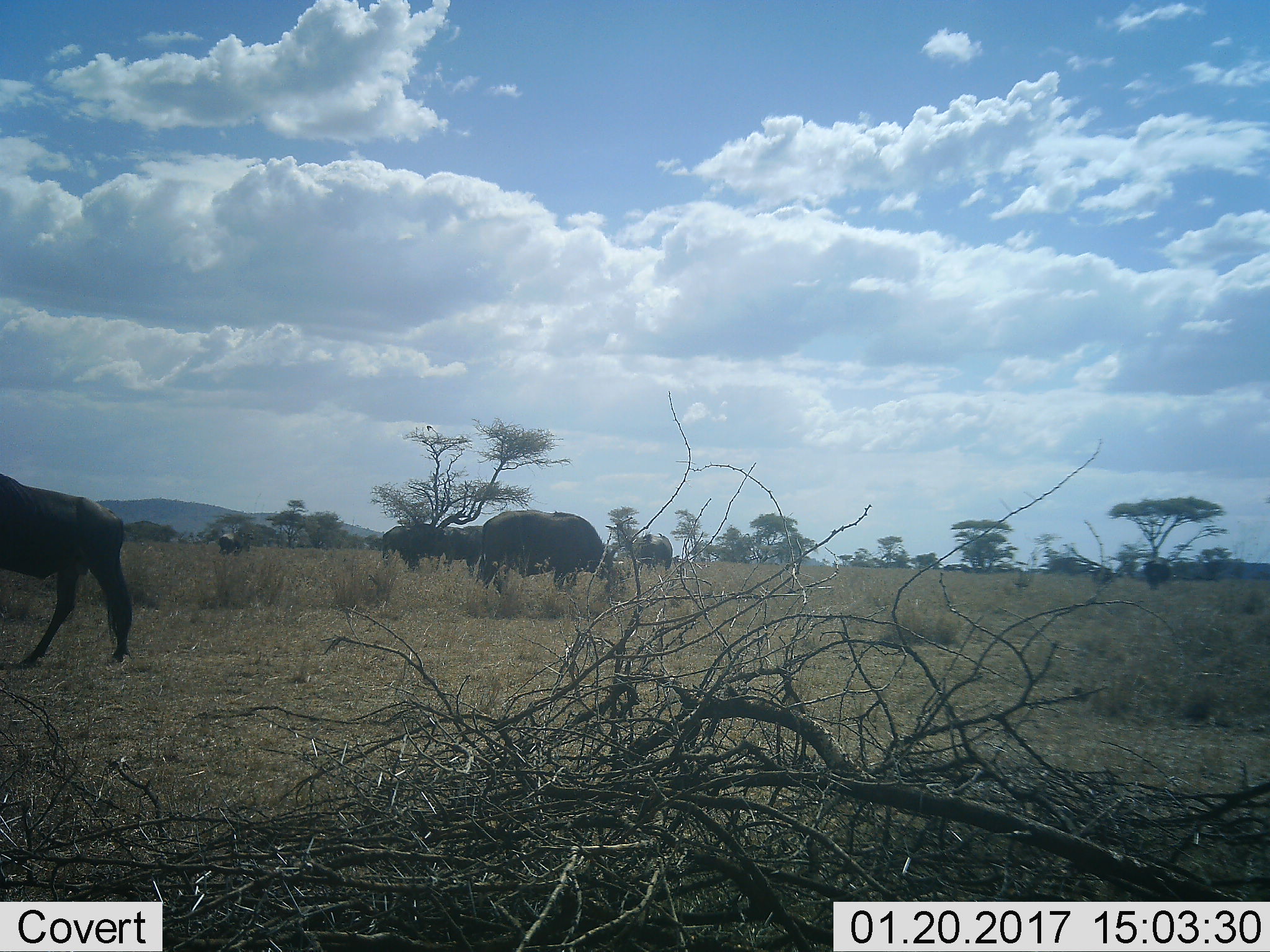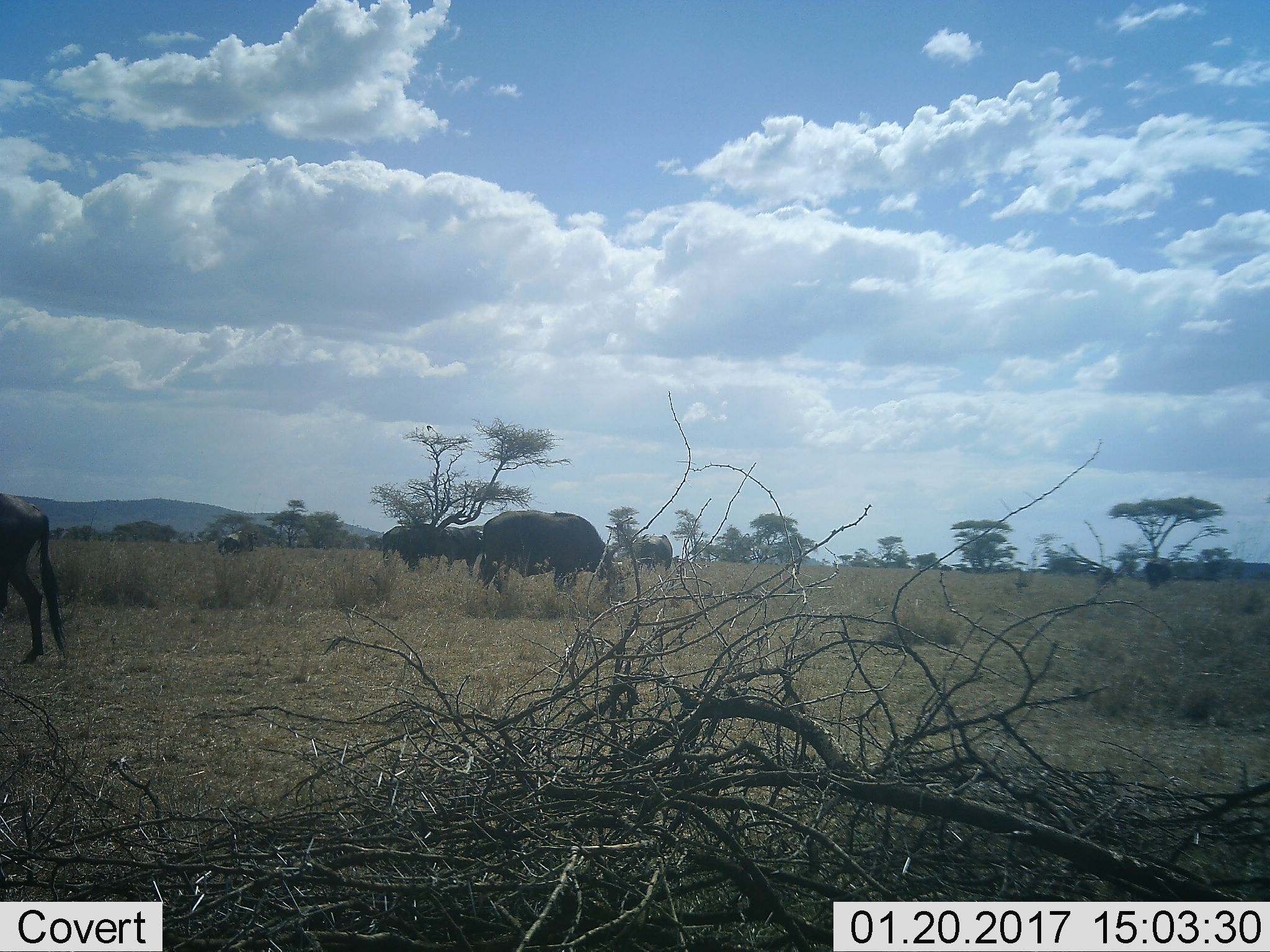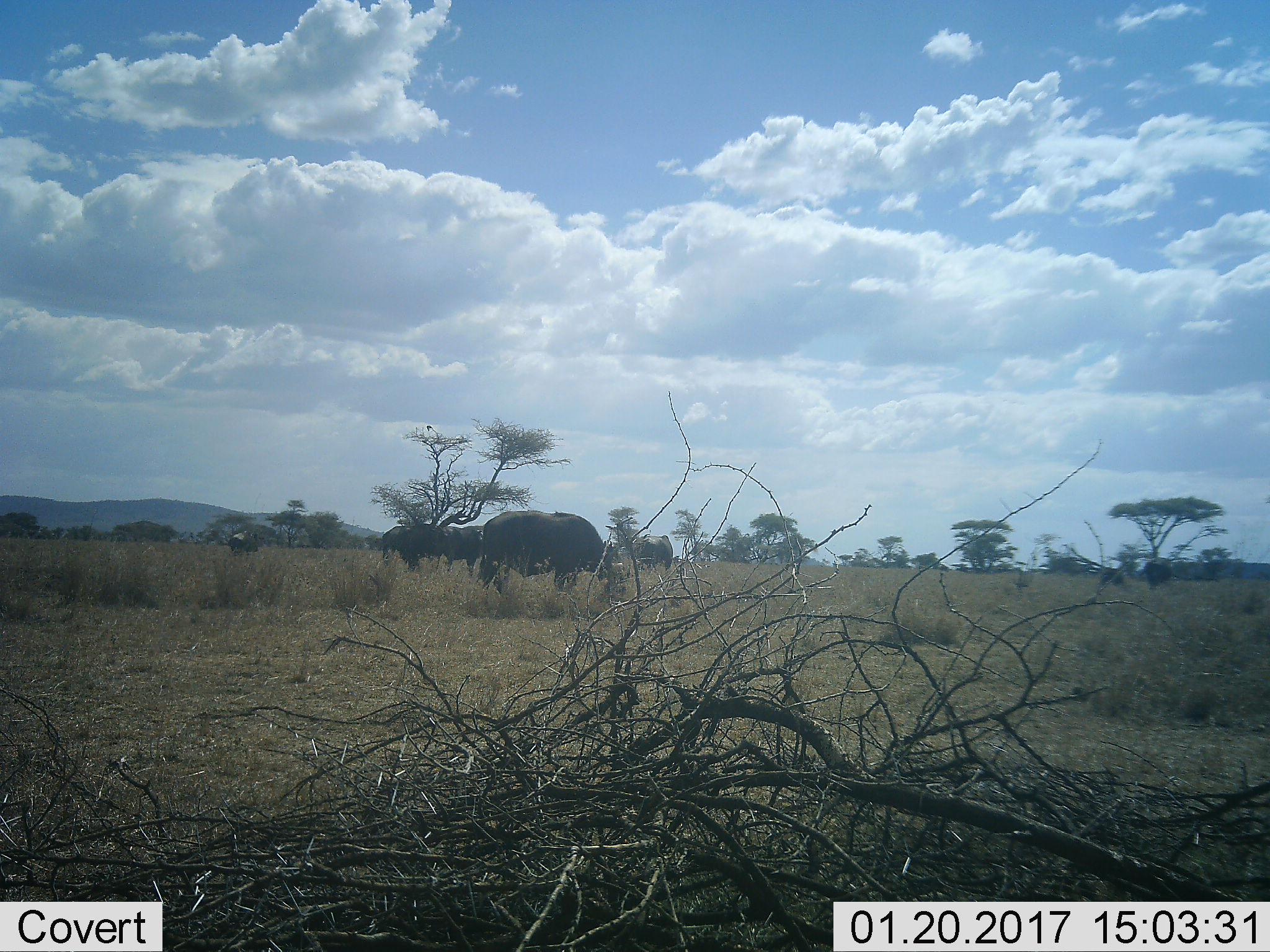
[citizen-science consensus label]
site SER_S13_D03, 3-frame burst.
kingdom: Animalia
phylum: Chordata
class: Mammalia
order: Artiodactyla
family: Bovidae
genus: Syncerus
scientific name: Syncerus caffer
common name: african buffalo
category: buffalo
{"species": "buffalo (african buffalo) (Syncerus caffer)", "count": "5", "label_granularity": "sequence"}